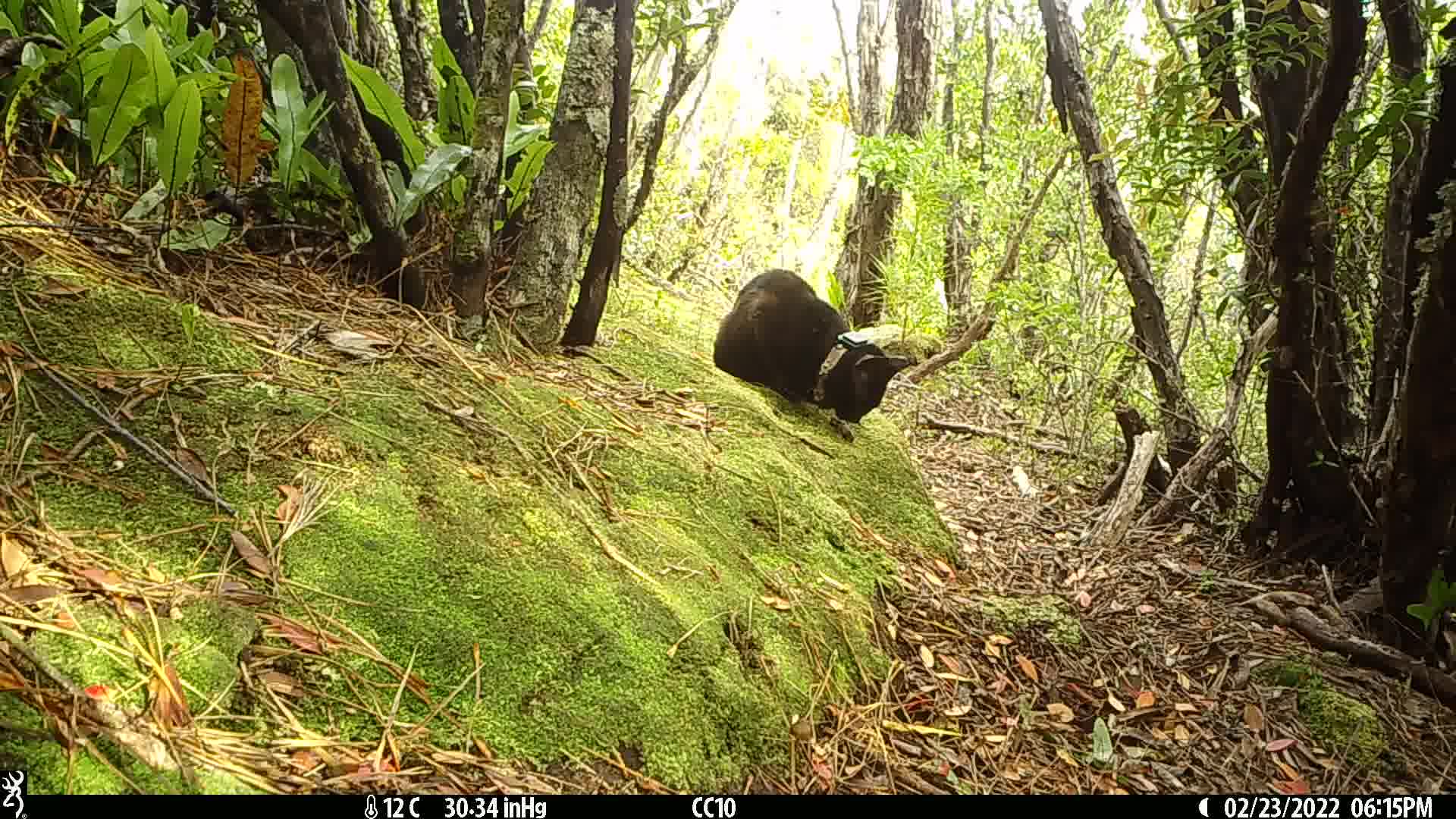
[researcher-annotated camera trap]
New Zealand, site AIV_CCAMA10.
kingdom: Animalia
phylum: Chordata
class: Mammalia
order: Carnivora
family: Felidae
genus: Felis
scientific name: Felis catus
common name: domestic cat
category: cat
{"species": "cat (domestic cat) (Felis catus)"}